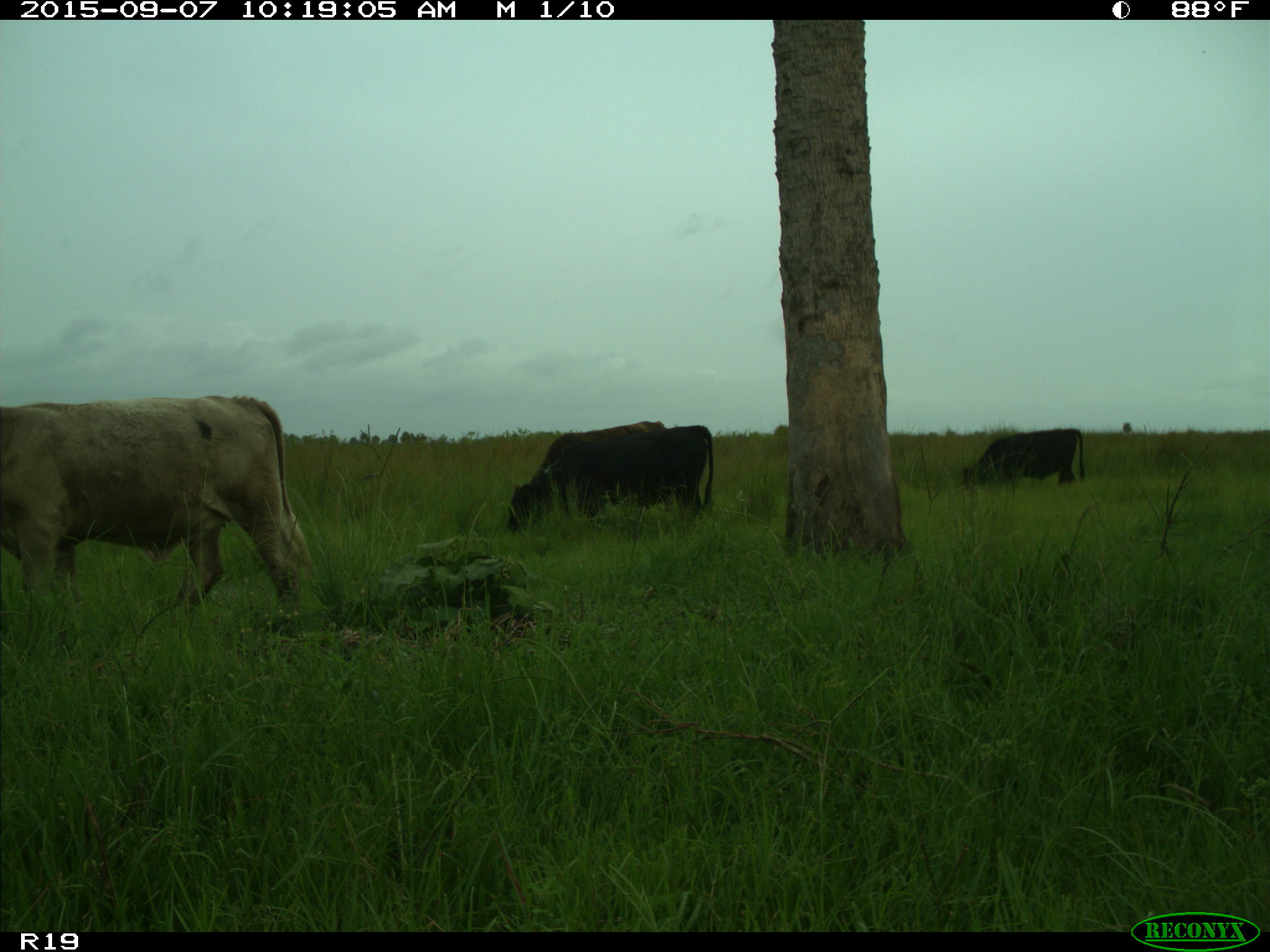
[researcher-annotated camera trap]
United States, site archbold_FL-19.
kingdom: Animalia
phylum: Chordata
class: Mammalia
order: Artiodactyla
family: Bovidae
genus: Bos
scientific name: Bos taurus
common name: domestic cow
Bos taurus (domestic cow).